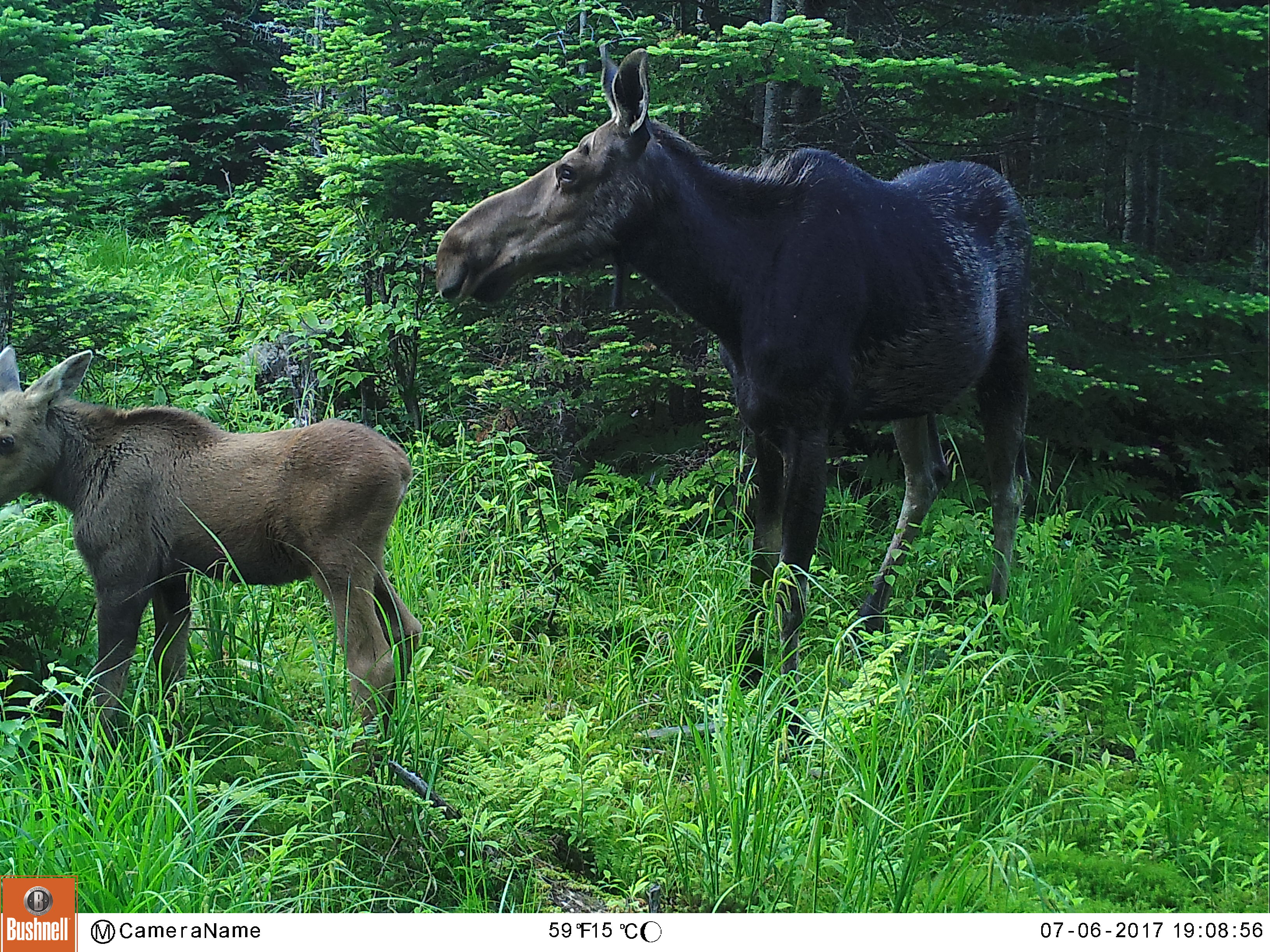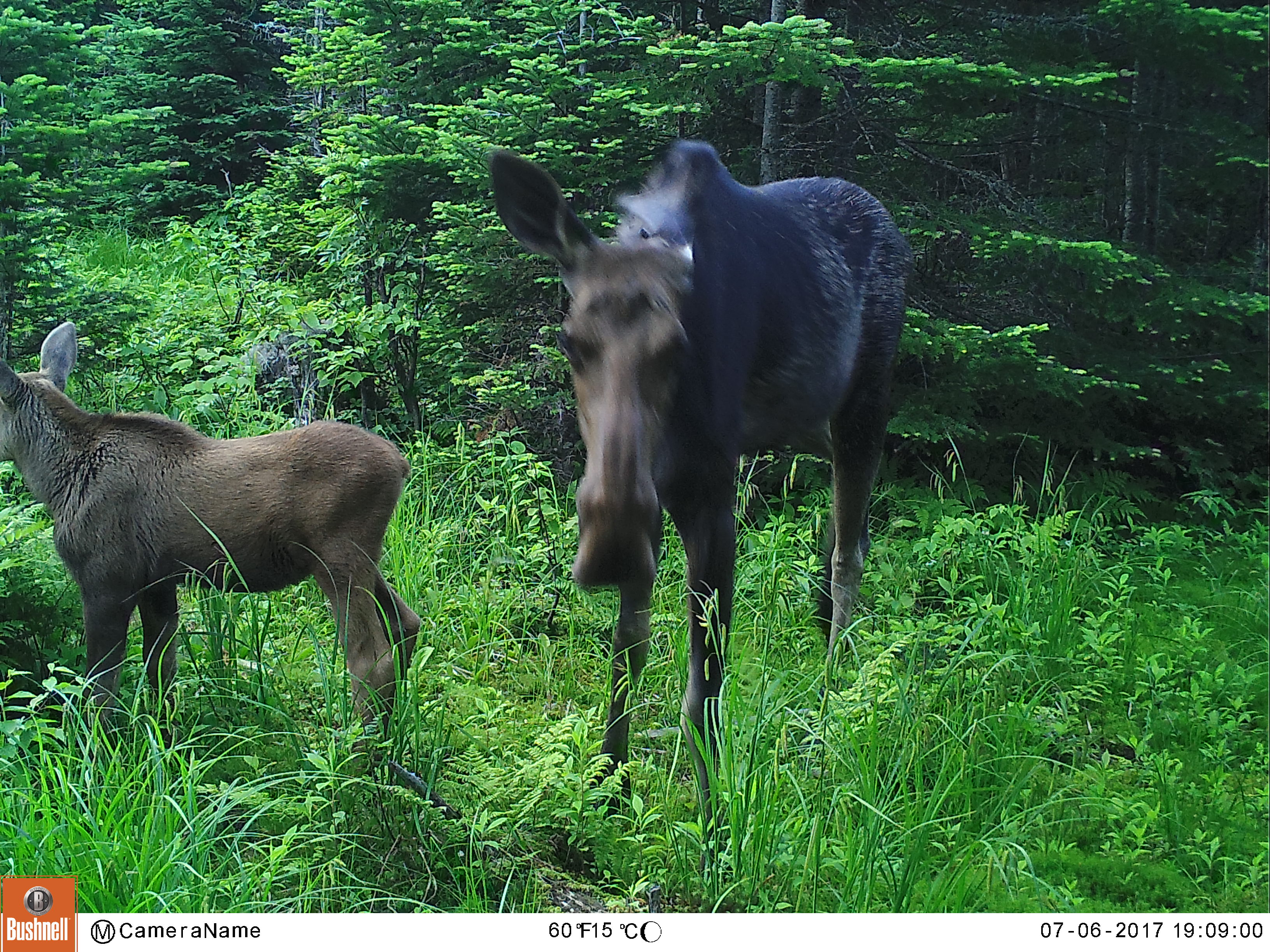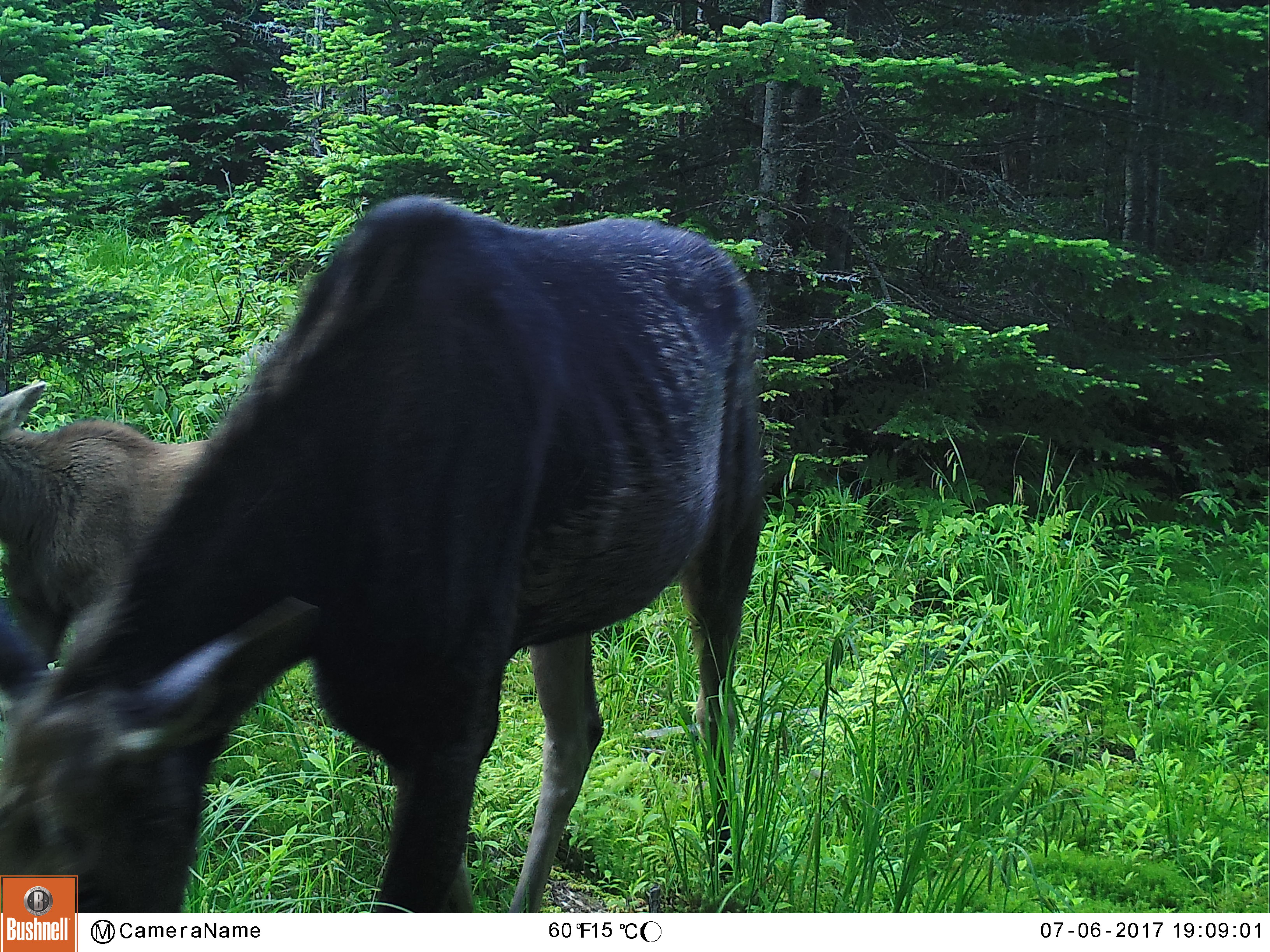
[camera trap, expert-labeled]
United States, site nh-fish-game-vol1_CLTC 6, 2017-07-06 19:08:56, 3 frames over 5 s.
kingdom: Animalia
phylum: Chordata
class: Mammalia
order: Artiodactyla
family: Cervidae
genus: Alces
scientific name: Alces alces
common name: moose